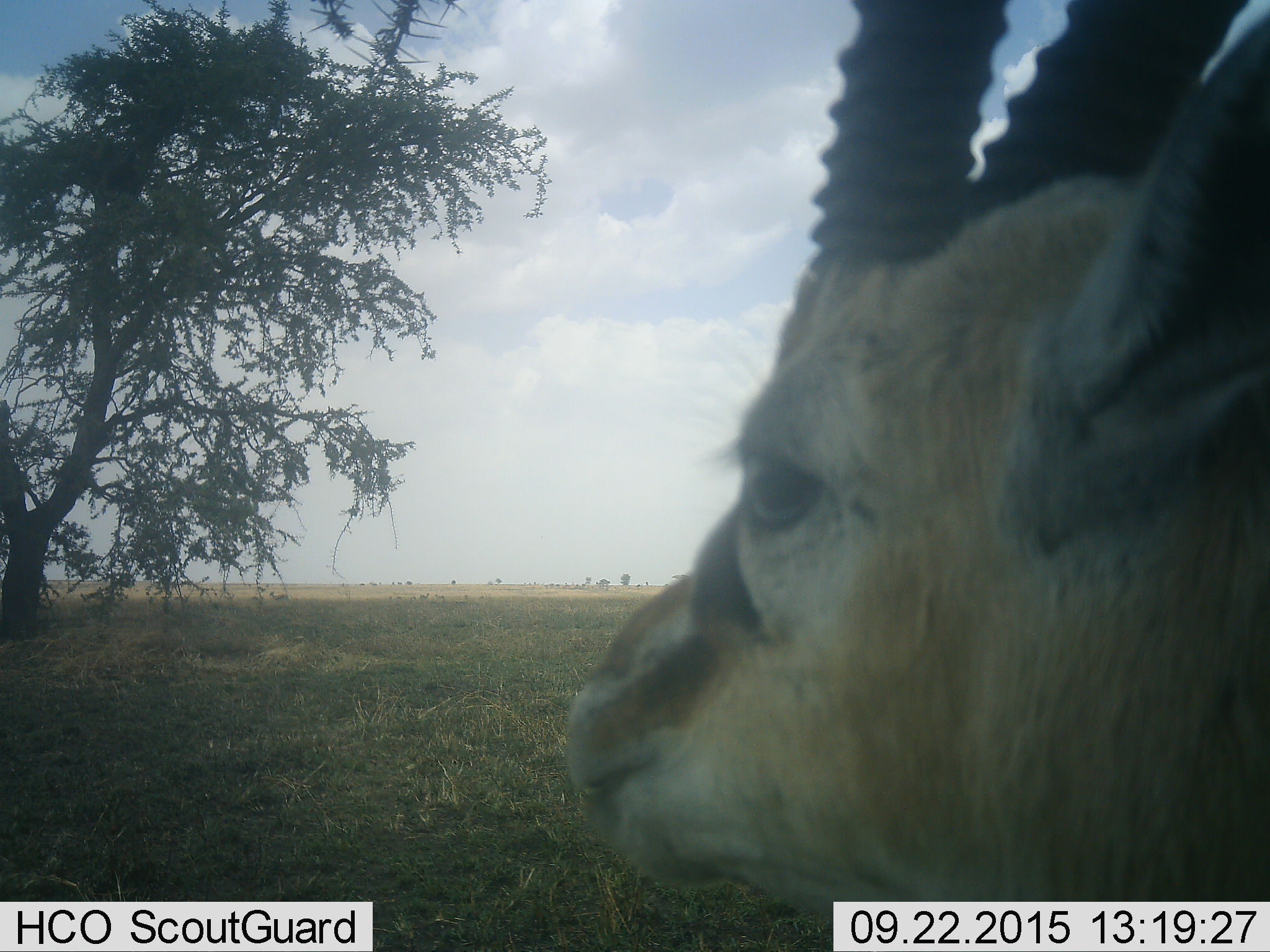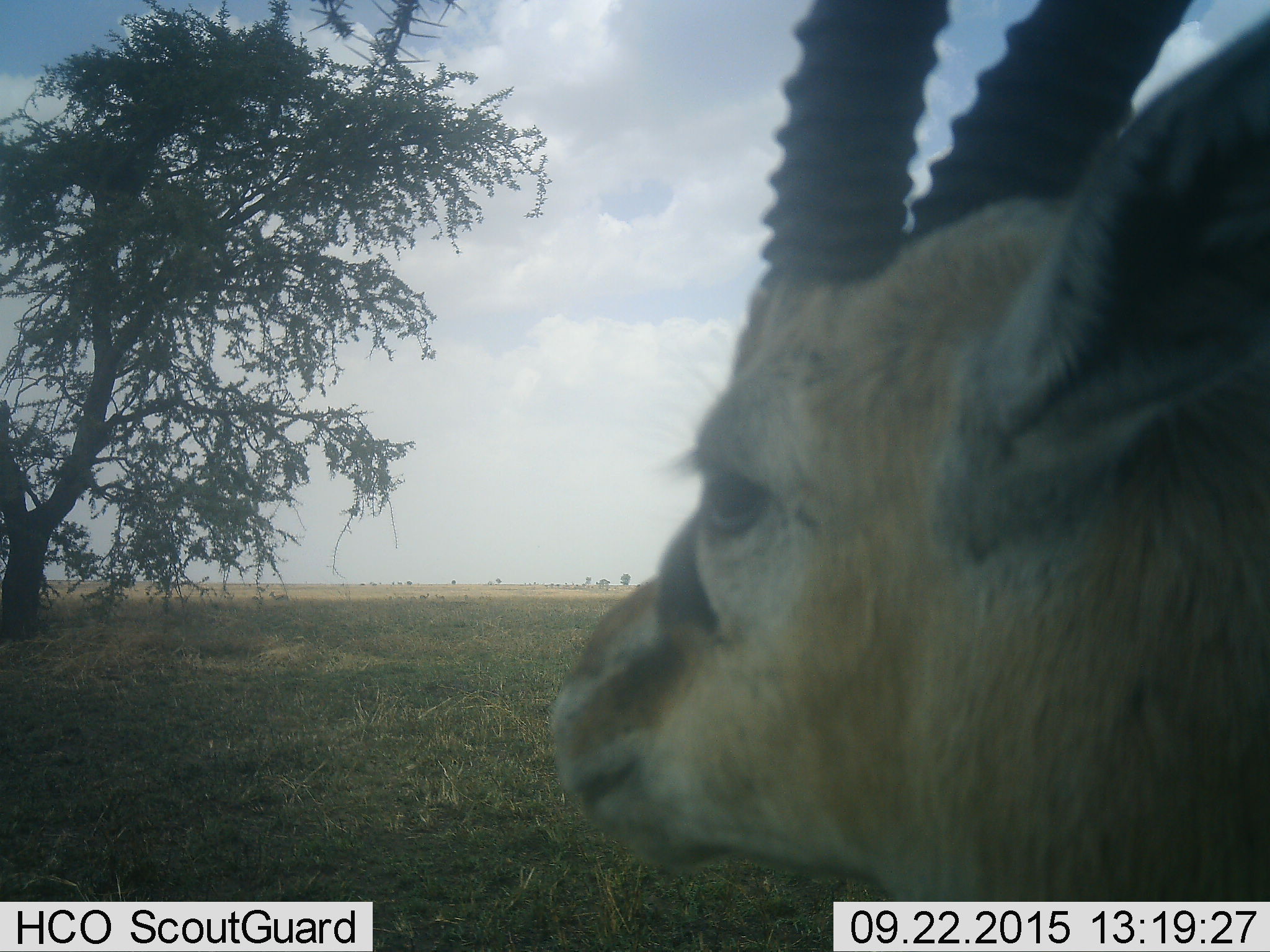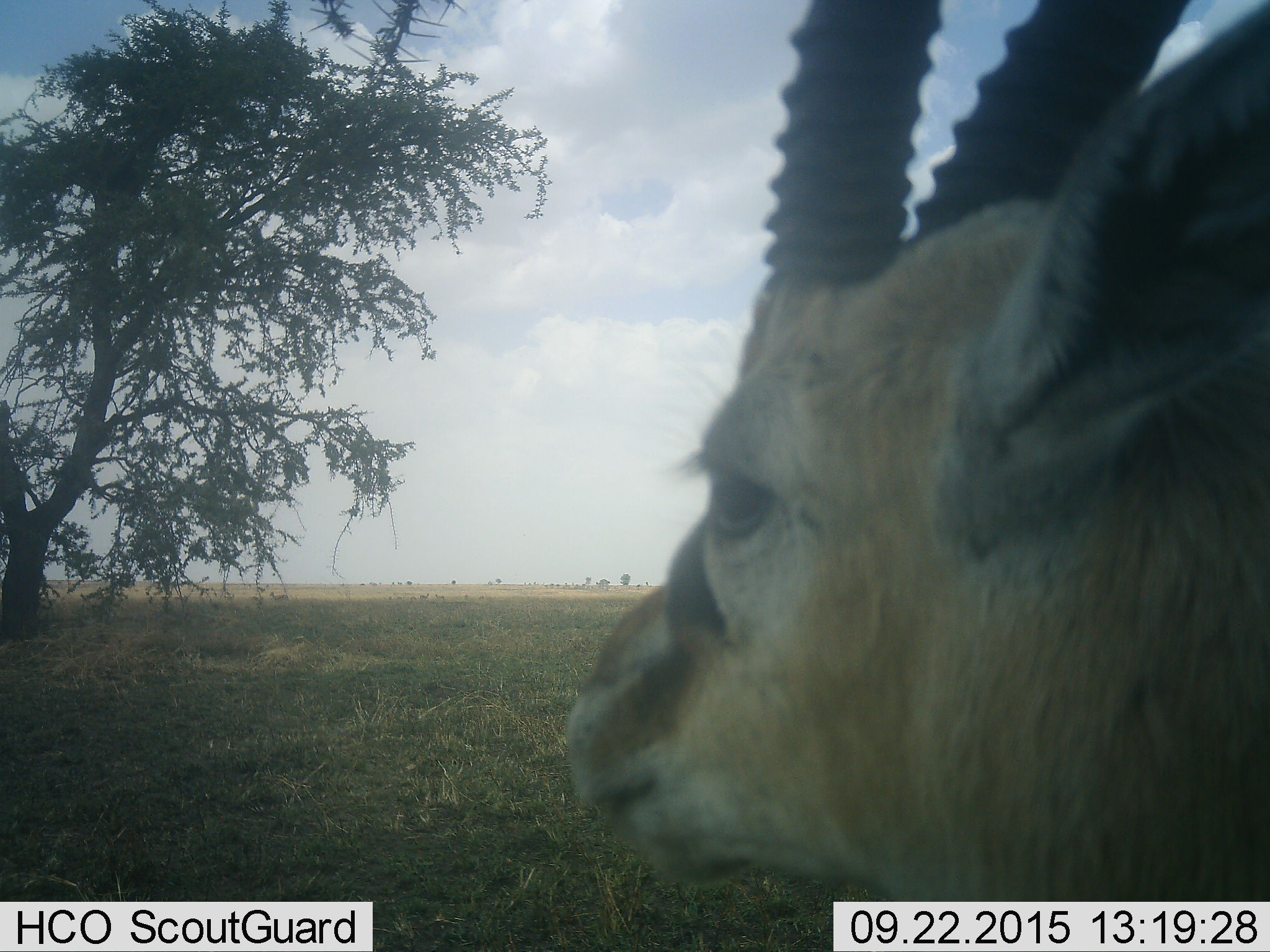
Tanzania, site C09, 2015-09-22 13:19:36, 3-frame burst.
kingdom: Animalia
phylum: Chordata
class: Mammalia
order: Artiodactyla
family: Bovidae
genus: Eudorcas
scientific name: Eudorcas thomsonii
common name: thomson's gazelle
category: gazellethomsons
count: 1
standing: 92%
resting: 17%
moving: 33%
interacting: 0%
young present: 8%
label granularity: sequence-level